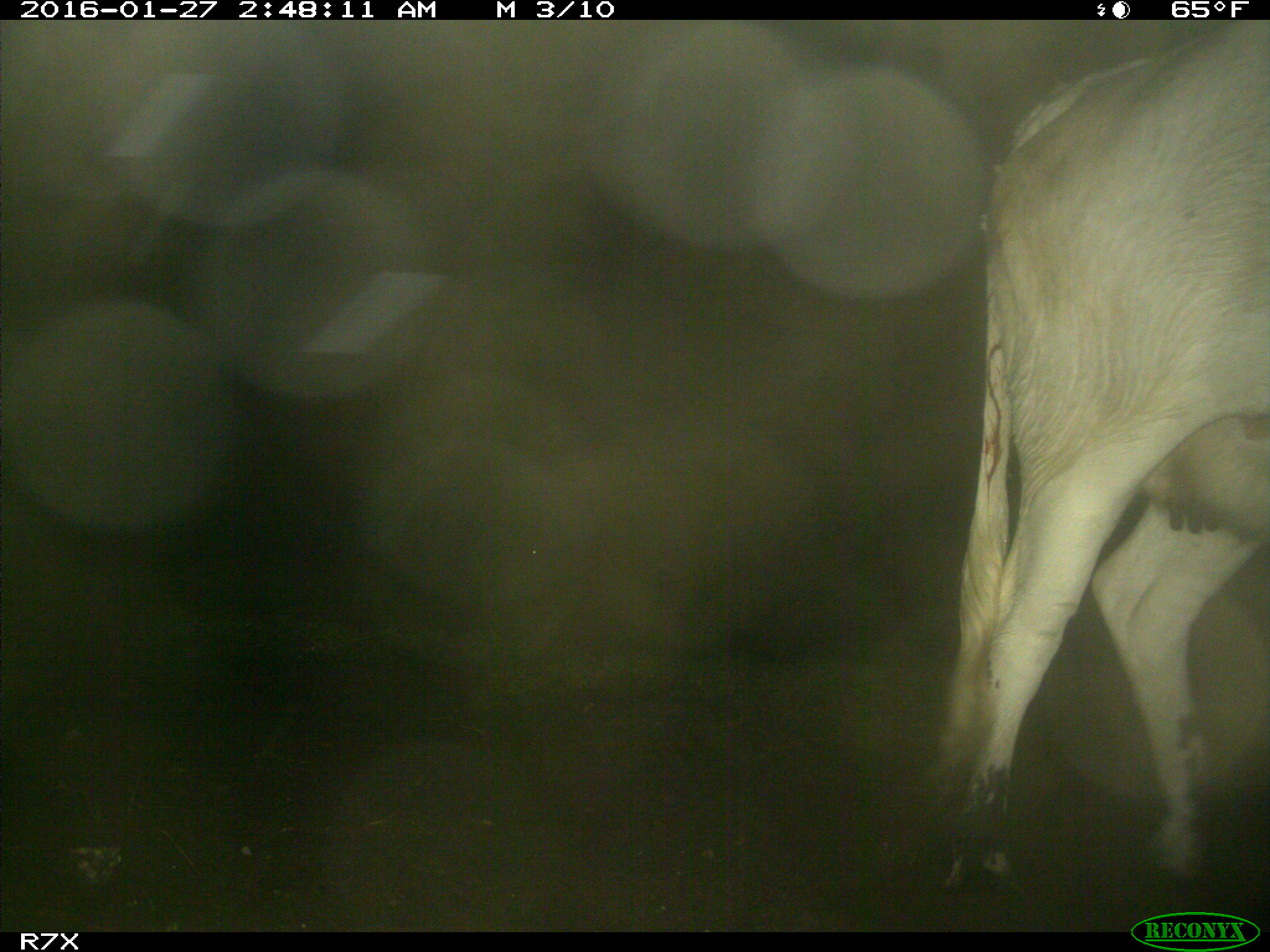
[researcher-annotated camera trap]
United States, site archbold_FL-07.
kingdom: Animalia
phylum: Chordata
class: Mammalia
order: Artiodactyla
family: Bovidae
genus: Bos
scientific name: Bos taurus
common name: domestic cow